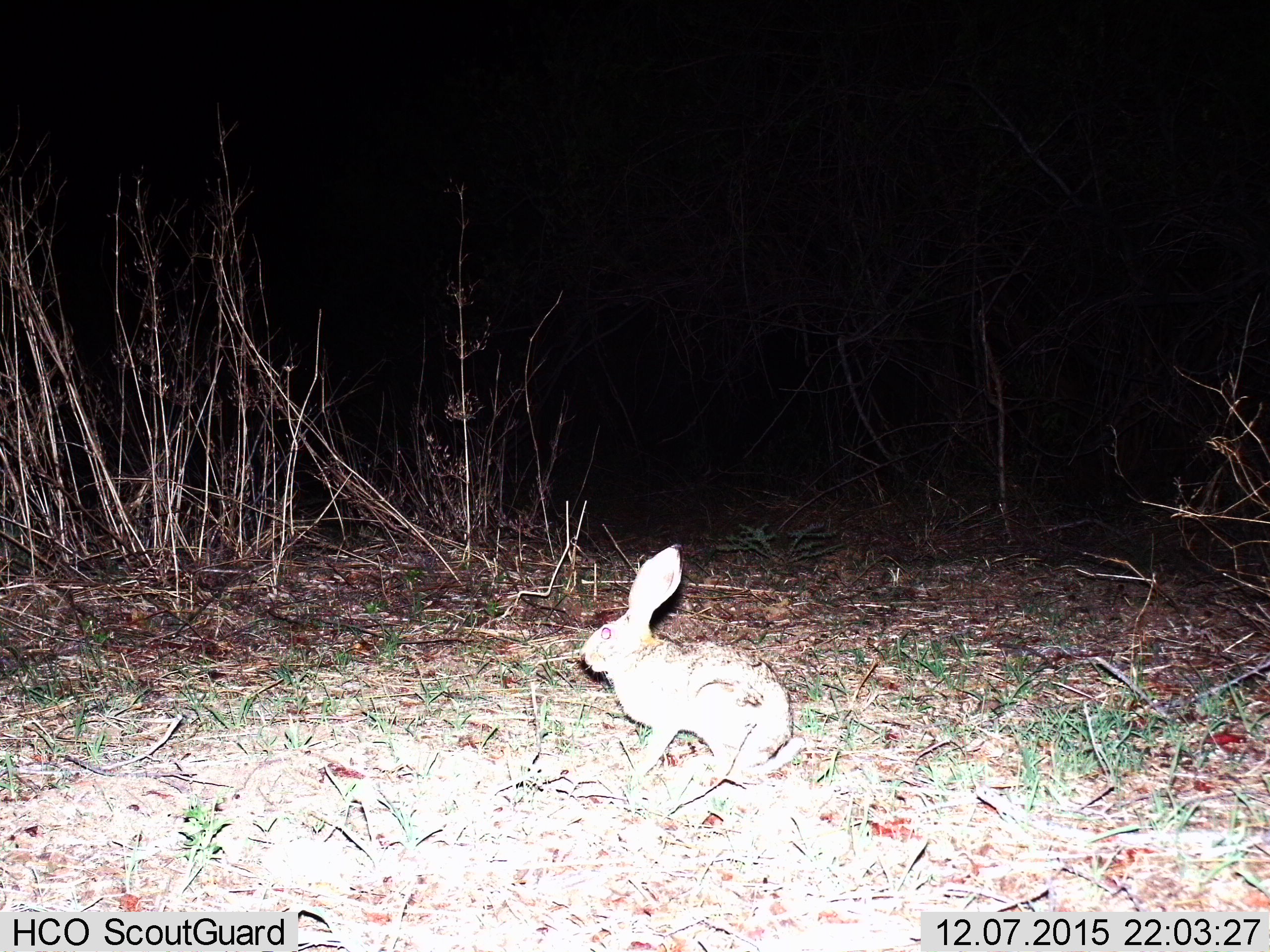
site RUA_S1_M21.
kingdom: Animalia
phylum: Chordata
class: Mammalia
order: Lagomorpha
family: Leporidae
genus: Lepus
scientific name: Lepus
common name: hare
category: hareunknown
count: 1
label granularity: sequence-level